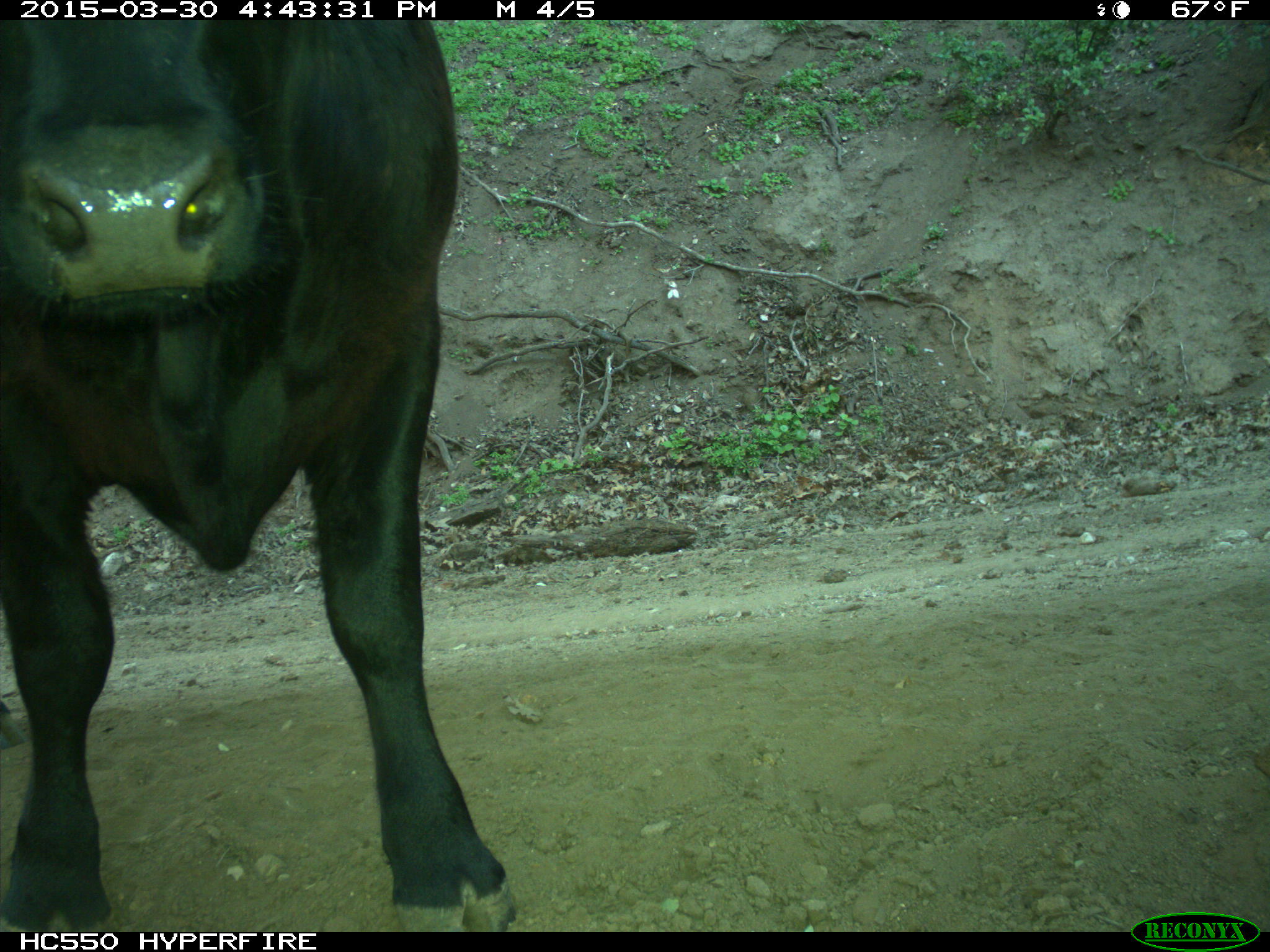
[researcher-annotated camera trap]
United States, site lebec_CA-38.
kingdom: Animalia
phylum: Chordata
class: Mammalia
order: Artiodactyla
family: Bovidae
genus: Bos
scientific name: Bos taurus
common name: domestic cow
Bos taurus (domestic cow).